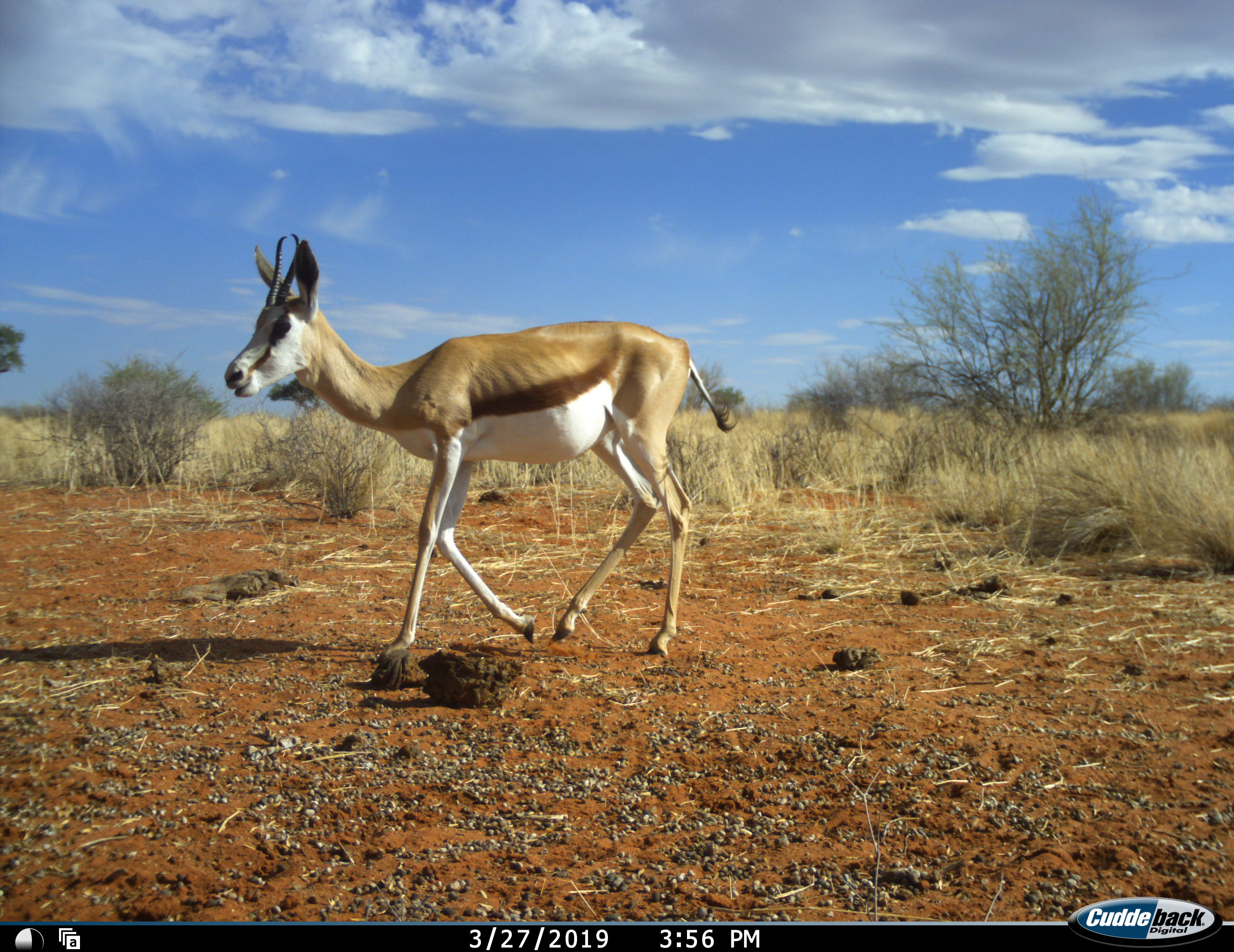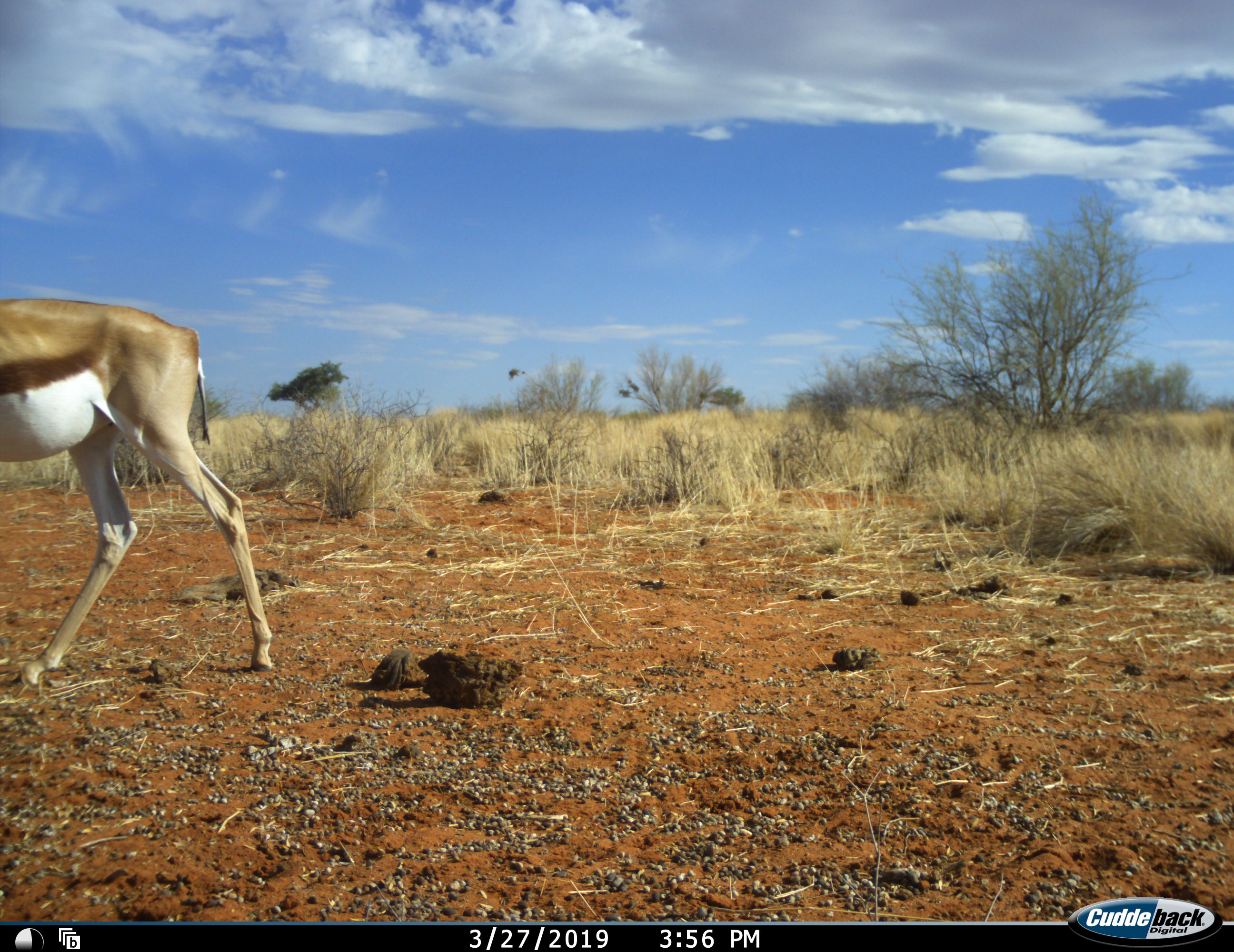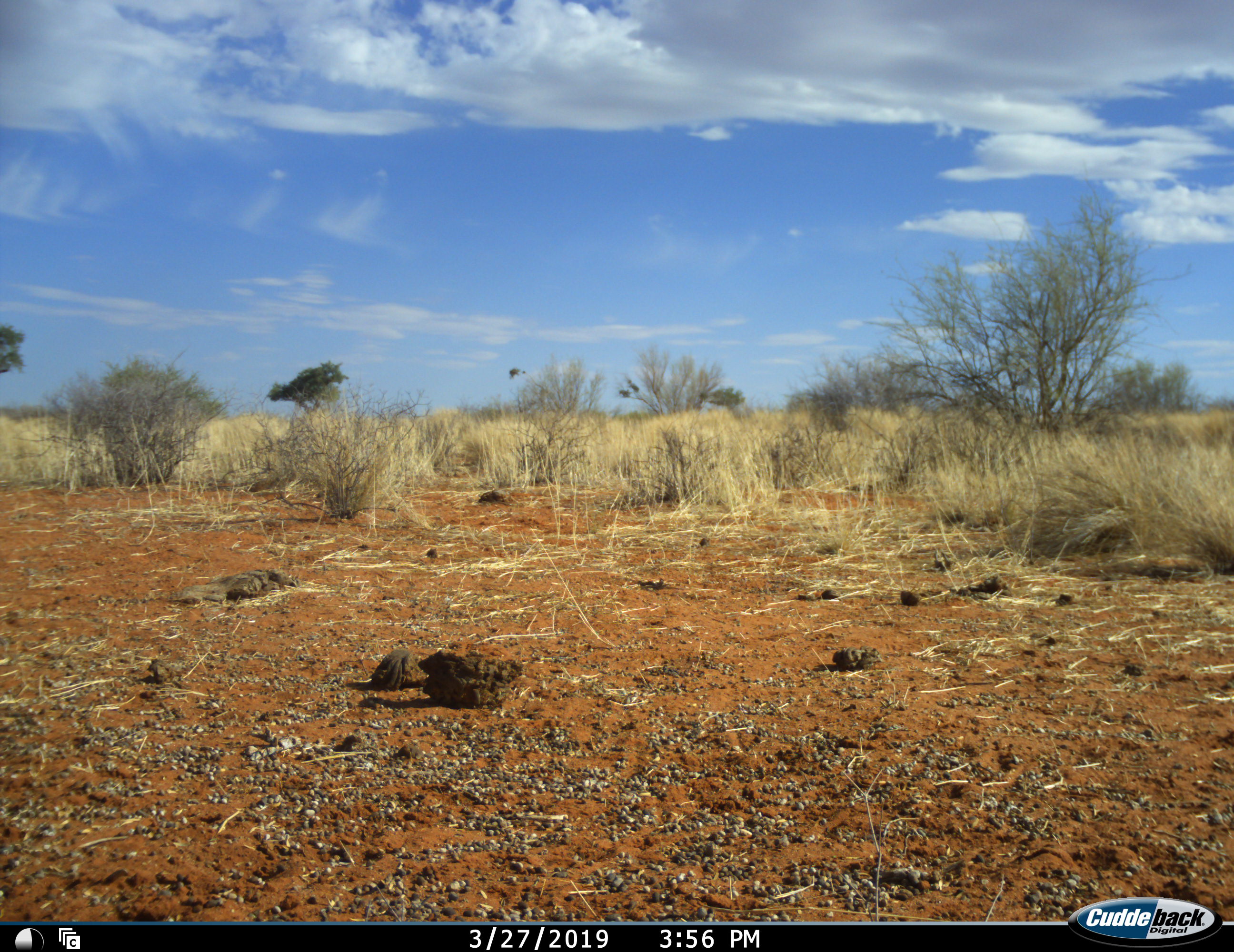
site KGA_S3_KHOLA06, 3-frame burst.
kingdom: Animalia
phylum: Chordata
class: Mammalia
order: Artiodactyla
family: Bovidae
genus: Antidorcas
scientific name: Antidorcas marsupialis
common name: springbok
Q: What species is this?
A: Springbok (Antidorcas marsupialis).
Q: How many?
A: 1.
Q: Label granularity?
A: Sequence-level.